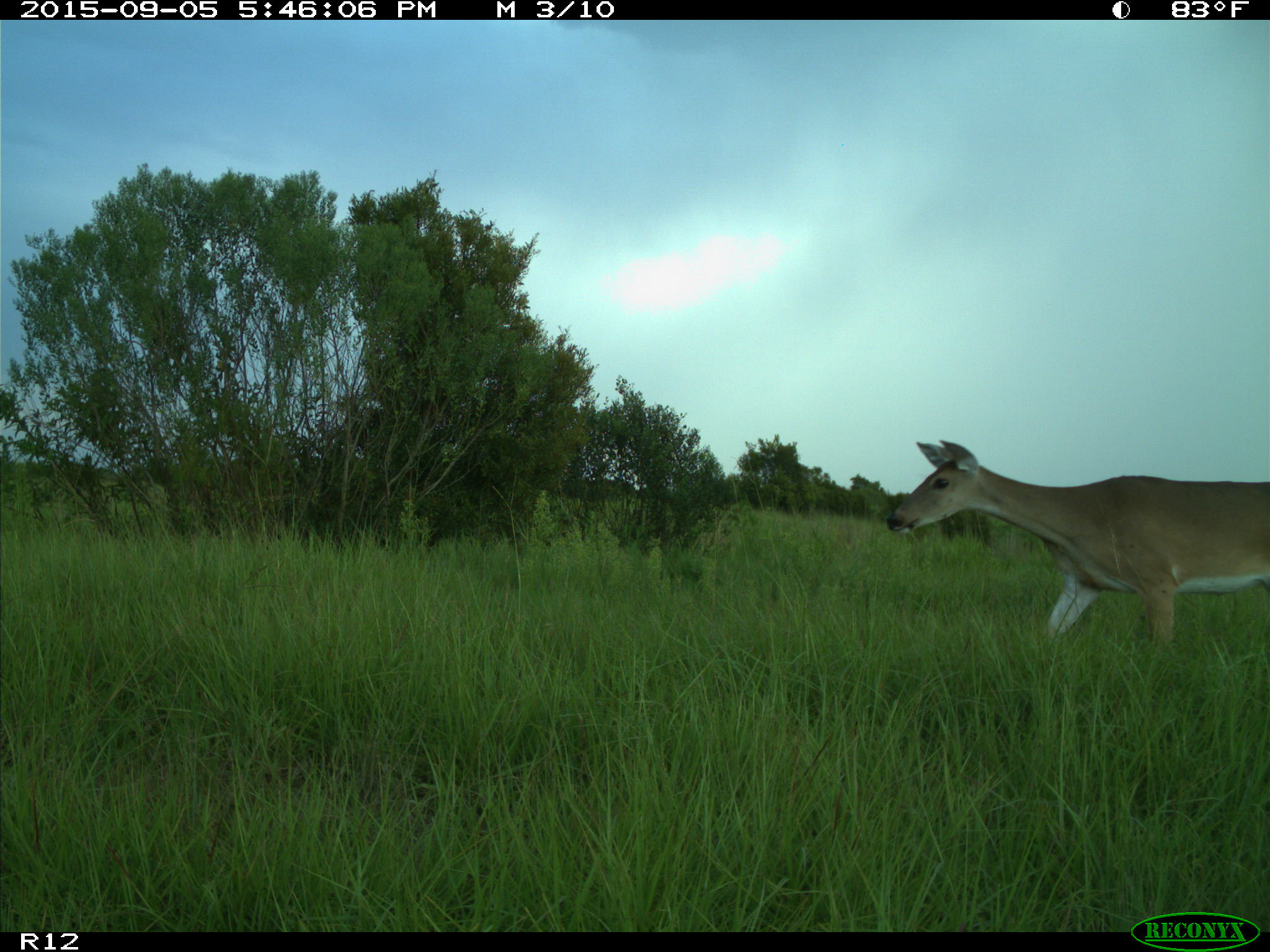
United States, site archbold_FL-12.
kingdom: Animalia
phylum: Chordata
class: Mammalia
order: Artiodactyla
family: Cervidae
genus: Odocoileus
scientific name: Odocoileus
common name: deer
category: unidentified deer